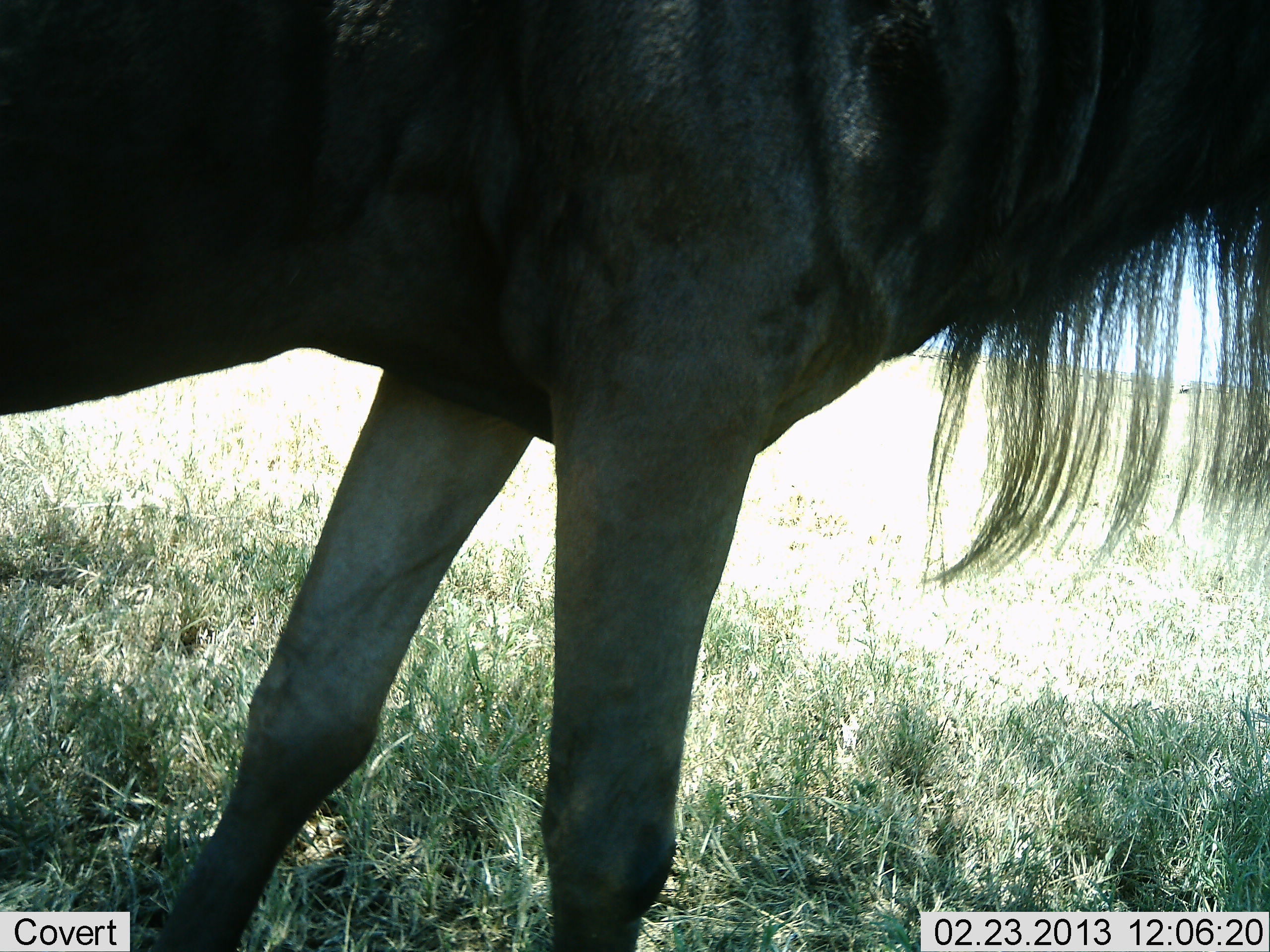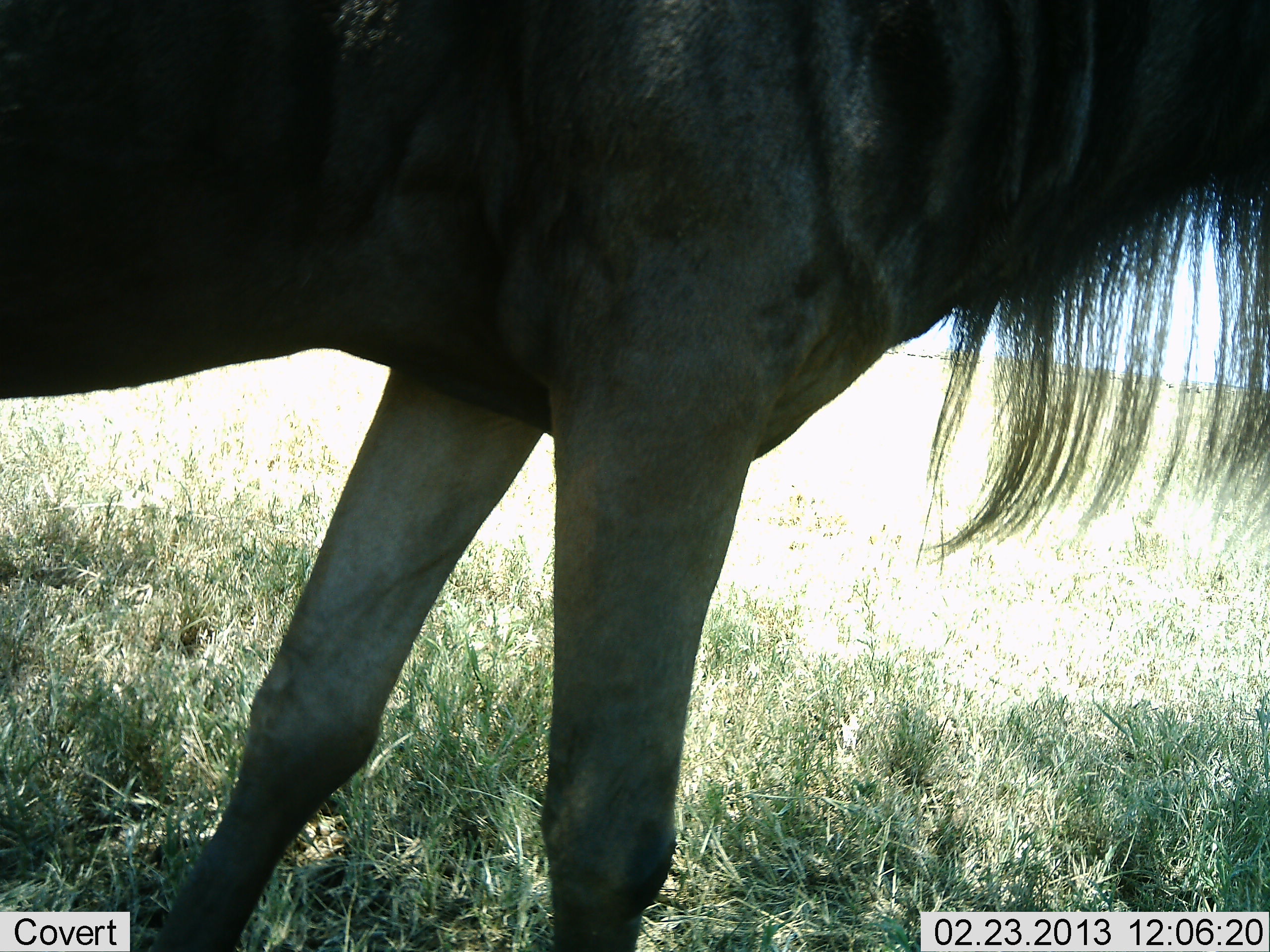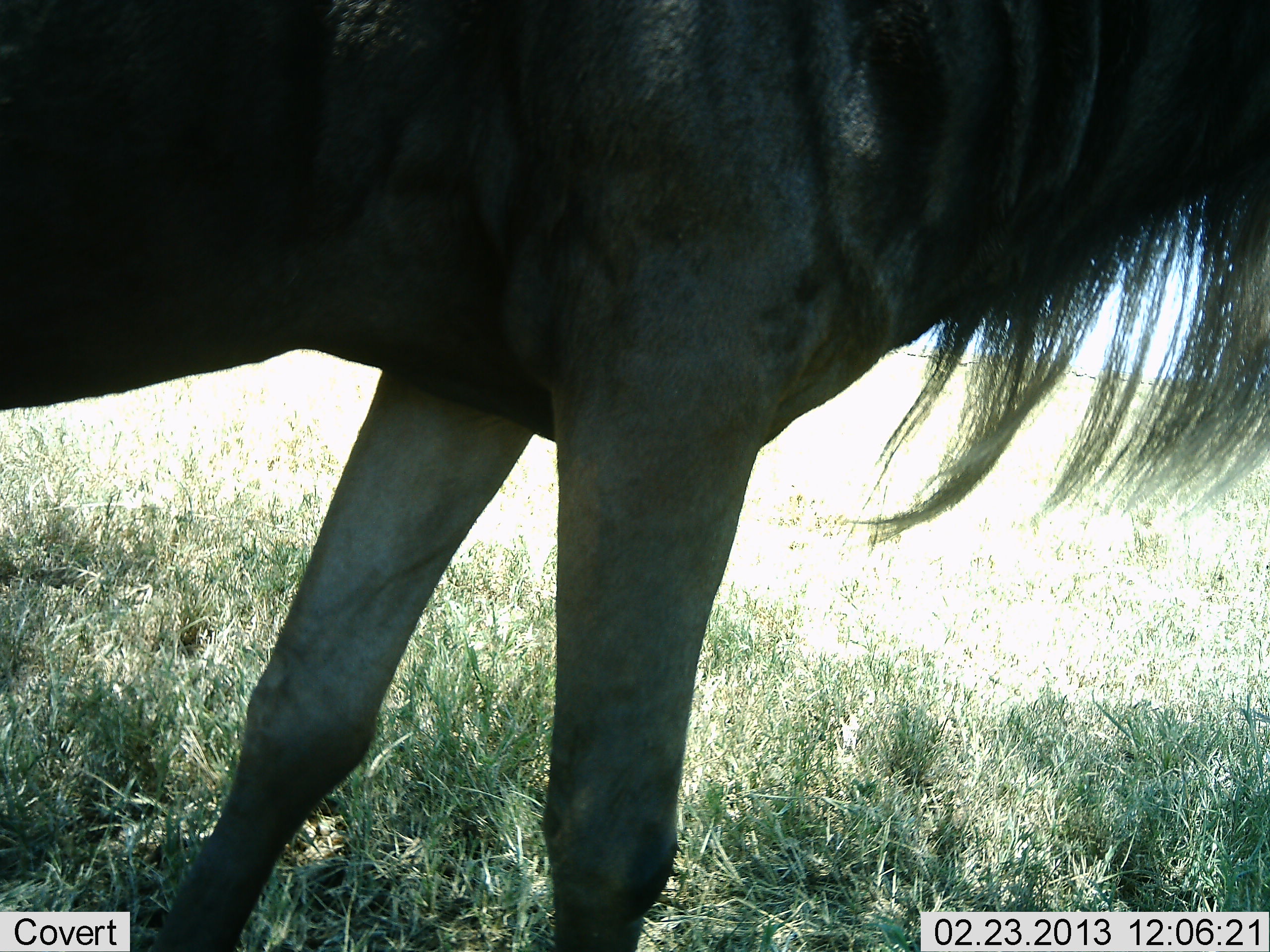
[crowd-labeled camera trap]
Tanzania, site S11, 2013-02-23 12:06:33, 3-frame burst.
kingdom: Animalia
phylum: Chordata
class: Mammalia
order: Artiodactyla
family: Bovidae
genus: Connochaetes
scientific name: Connochaetes taurinus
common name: blue wildebeest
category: wildebeest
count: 1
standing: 83%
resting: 3%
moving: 17%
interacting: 0%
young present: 0%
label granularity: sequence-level